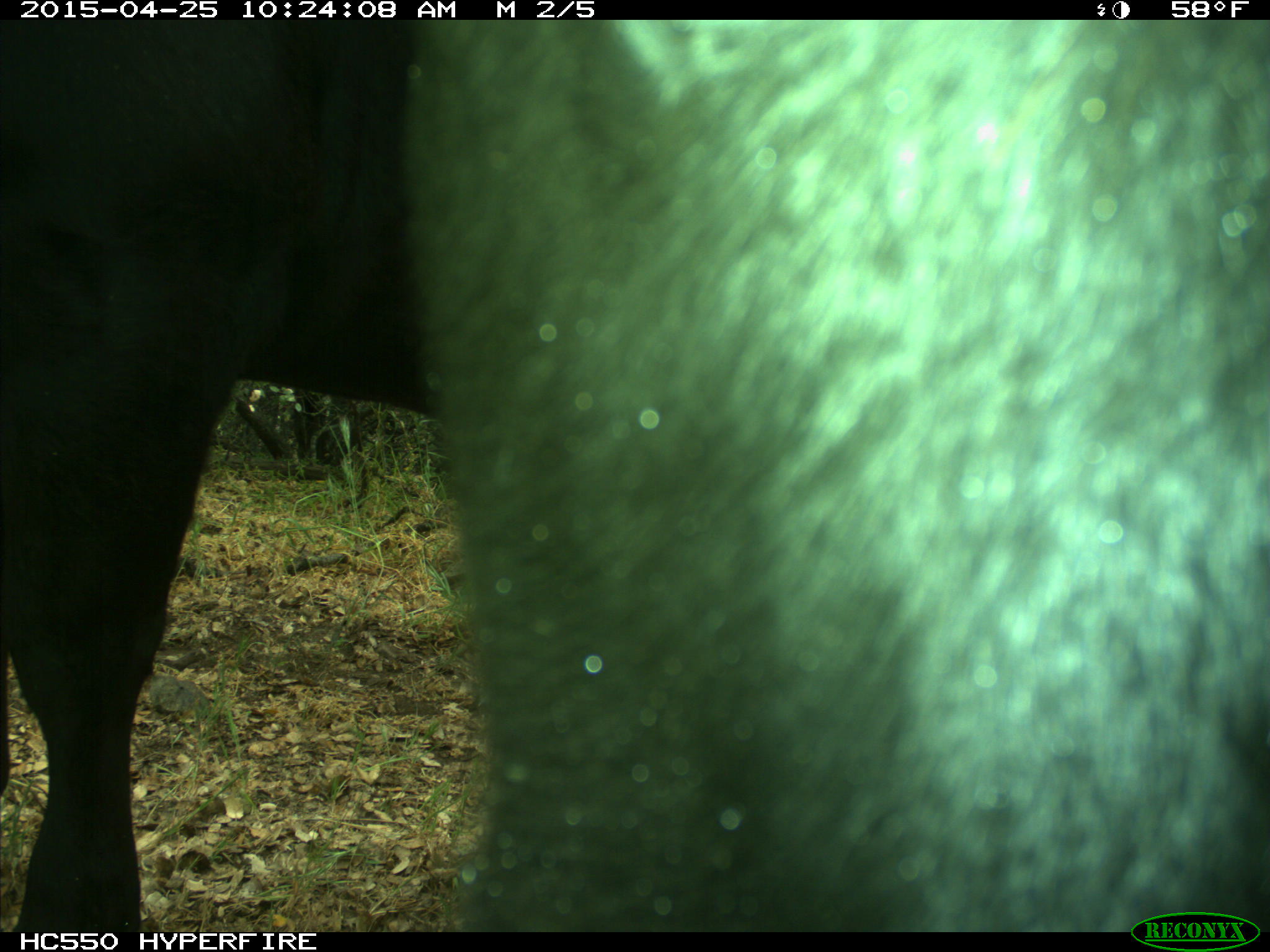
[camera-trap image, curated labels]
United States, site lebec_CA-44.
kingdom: Animalia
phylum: Chordata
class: Mammalia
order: Artiodactyla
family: Suidae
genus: Sus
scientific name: Sus scrofa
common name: wild boar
Sus scrofa (wild boar).